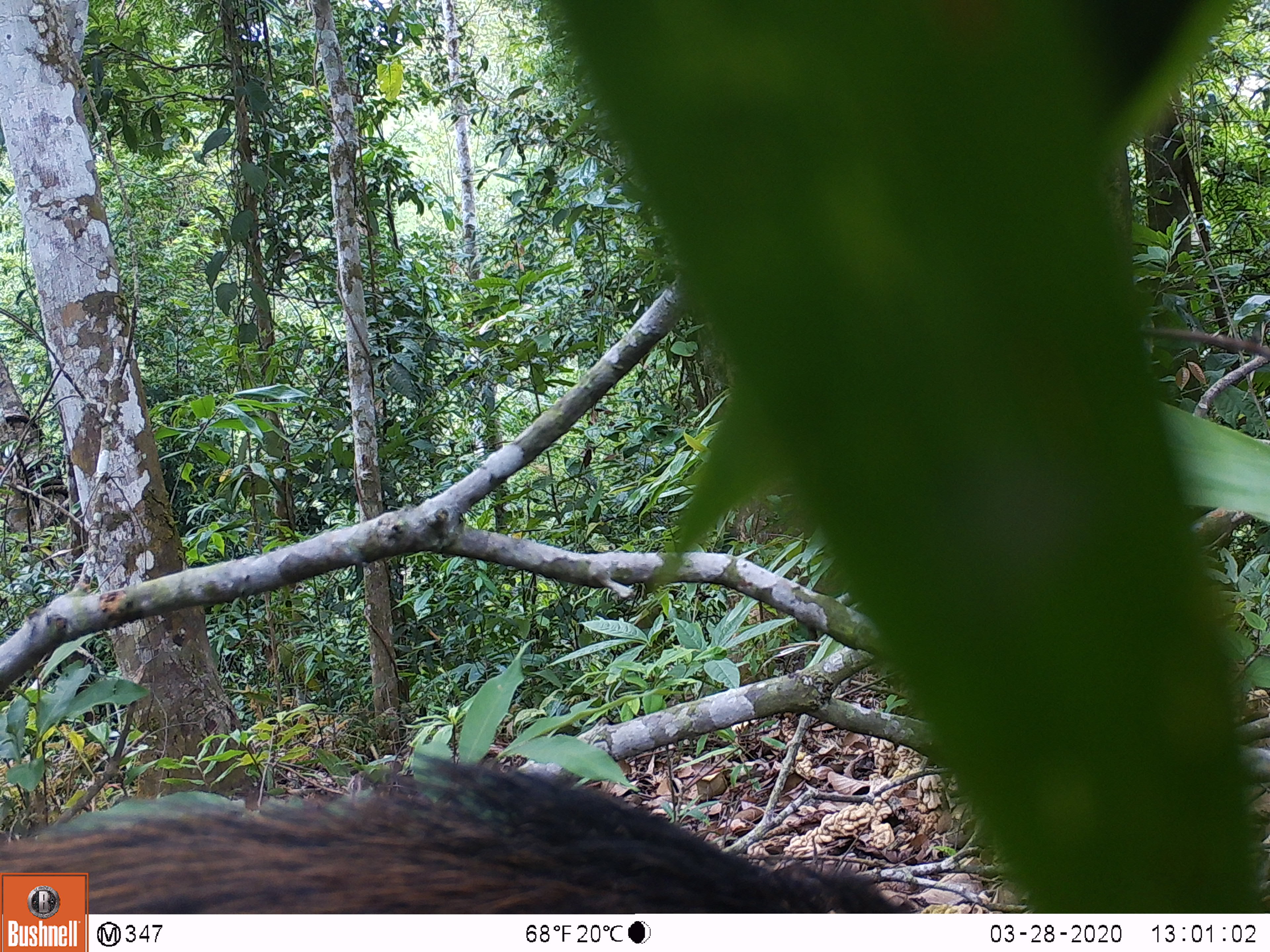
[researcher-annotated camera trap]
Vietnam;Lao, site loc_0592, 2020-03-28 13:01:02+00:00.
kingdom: Animalia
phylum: Chordata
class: Mammalia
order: Artiodactyla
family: Suidae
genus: Sus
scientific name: Sus scrofa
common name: eurasian wild pig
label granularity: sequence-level